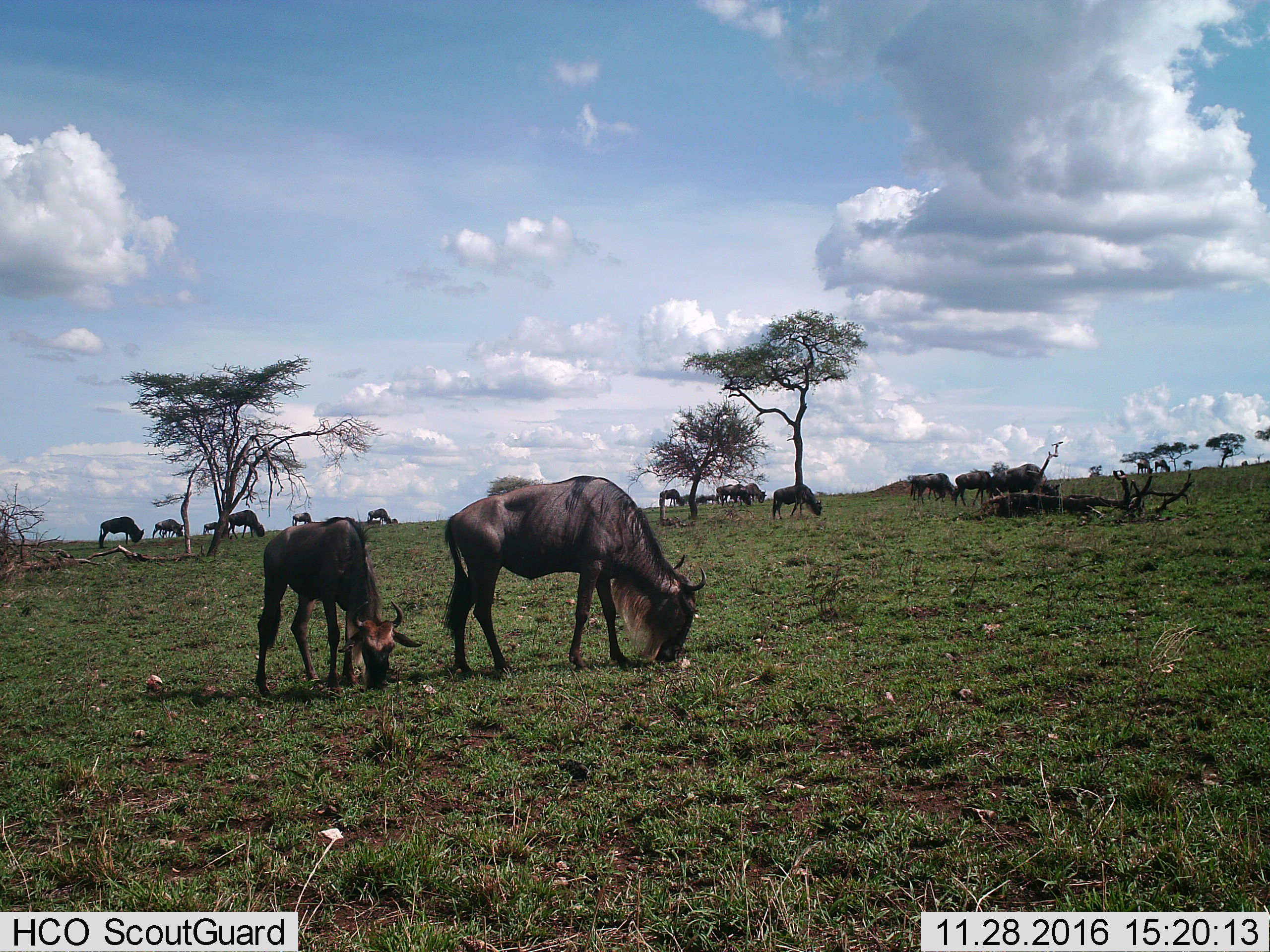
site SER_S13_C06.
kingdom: Animalia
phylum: Chordata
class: Mammalia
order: Artiodactyla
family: Bovidae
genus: Connochaetes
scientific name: Connochaetes taurinus taurinus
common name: blue wildebeest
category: wildebeestblue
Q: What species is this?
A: Wildebeestblue (blue wildebeest) (Connochaetes taurinus taurinus).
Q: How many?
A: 11-50.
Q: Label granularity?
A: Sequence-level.